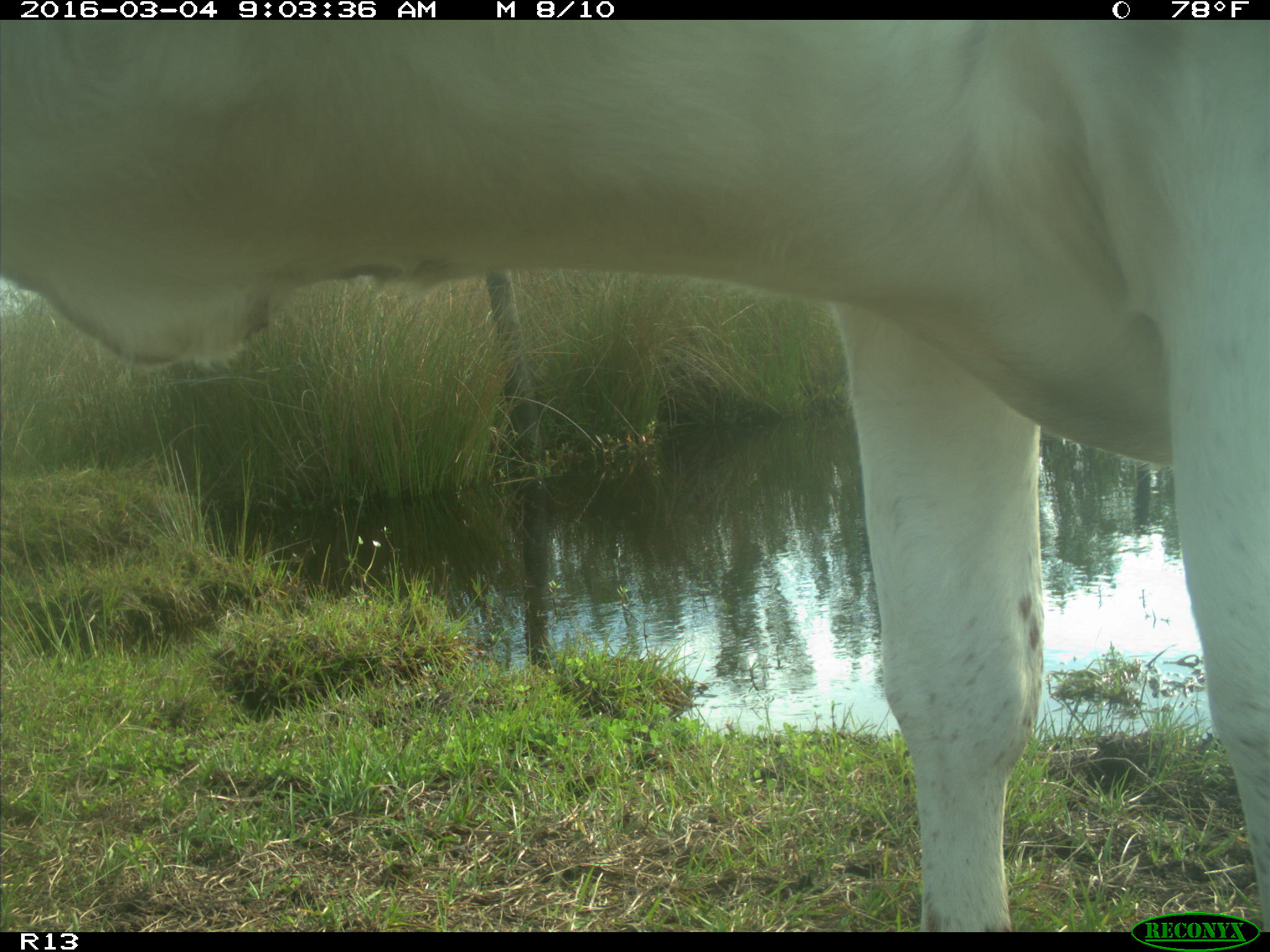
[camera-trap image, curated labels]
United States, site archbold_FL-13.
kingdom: Animalia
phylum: Chordata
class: Mammalia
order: Artiodactyla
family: Bovidae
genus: Bos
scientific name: Bos taurus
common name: domestic cow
Bos taurus (domestic cow).